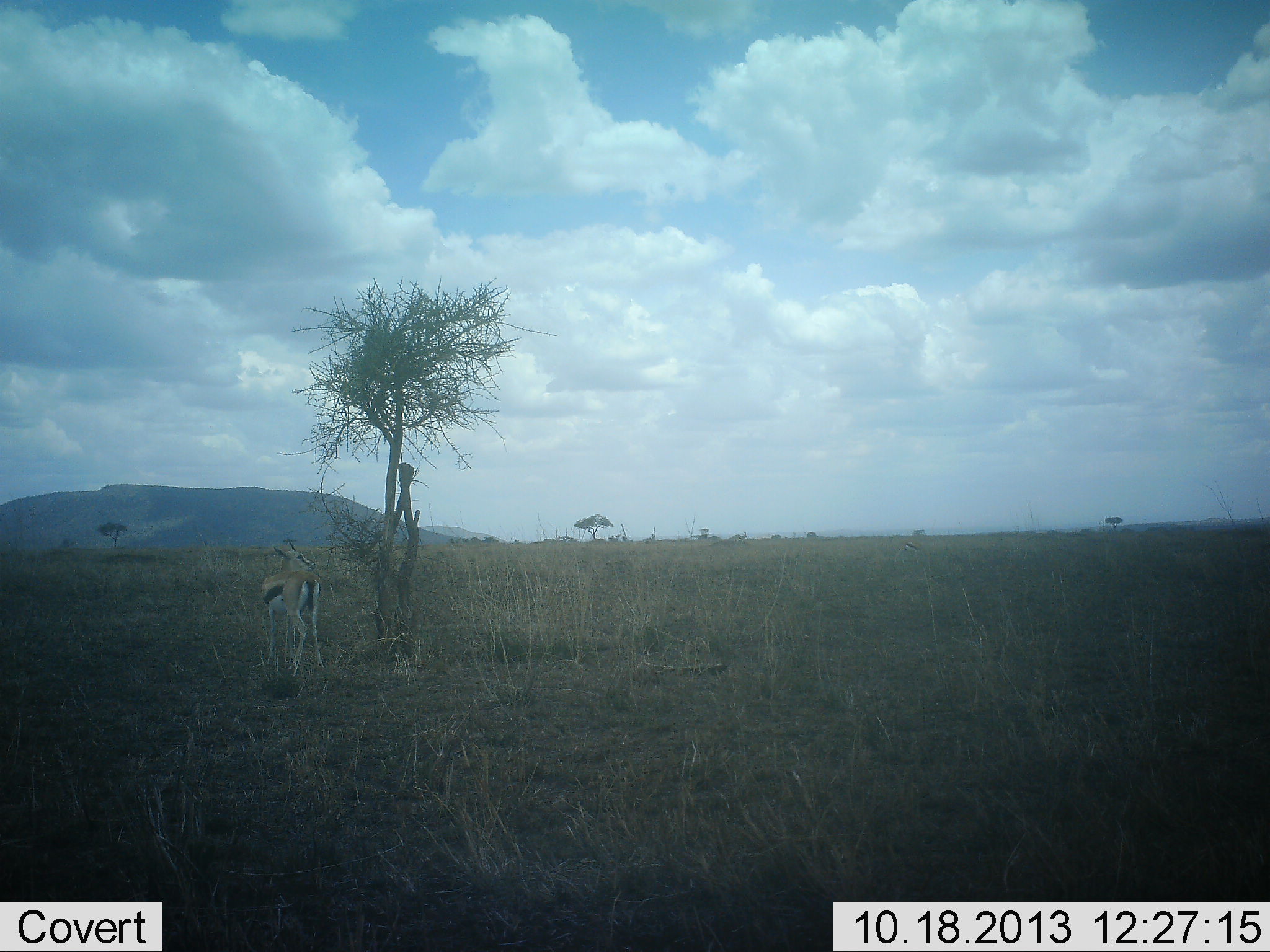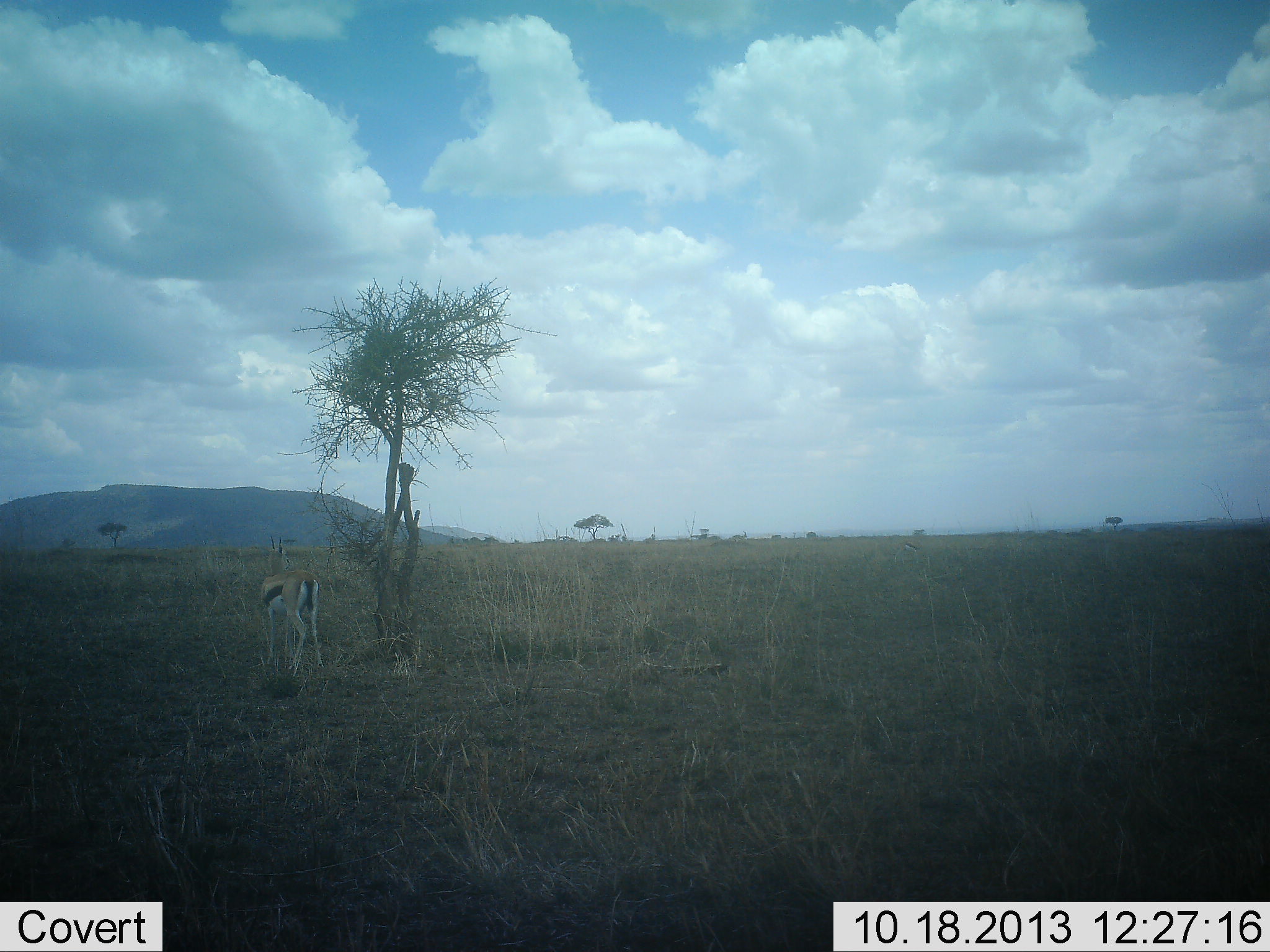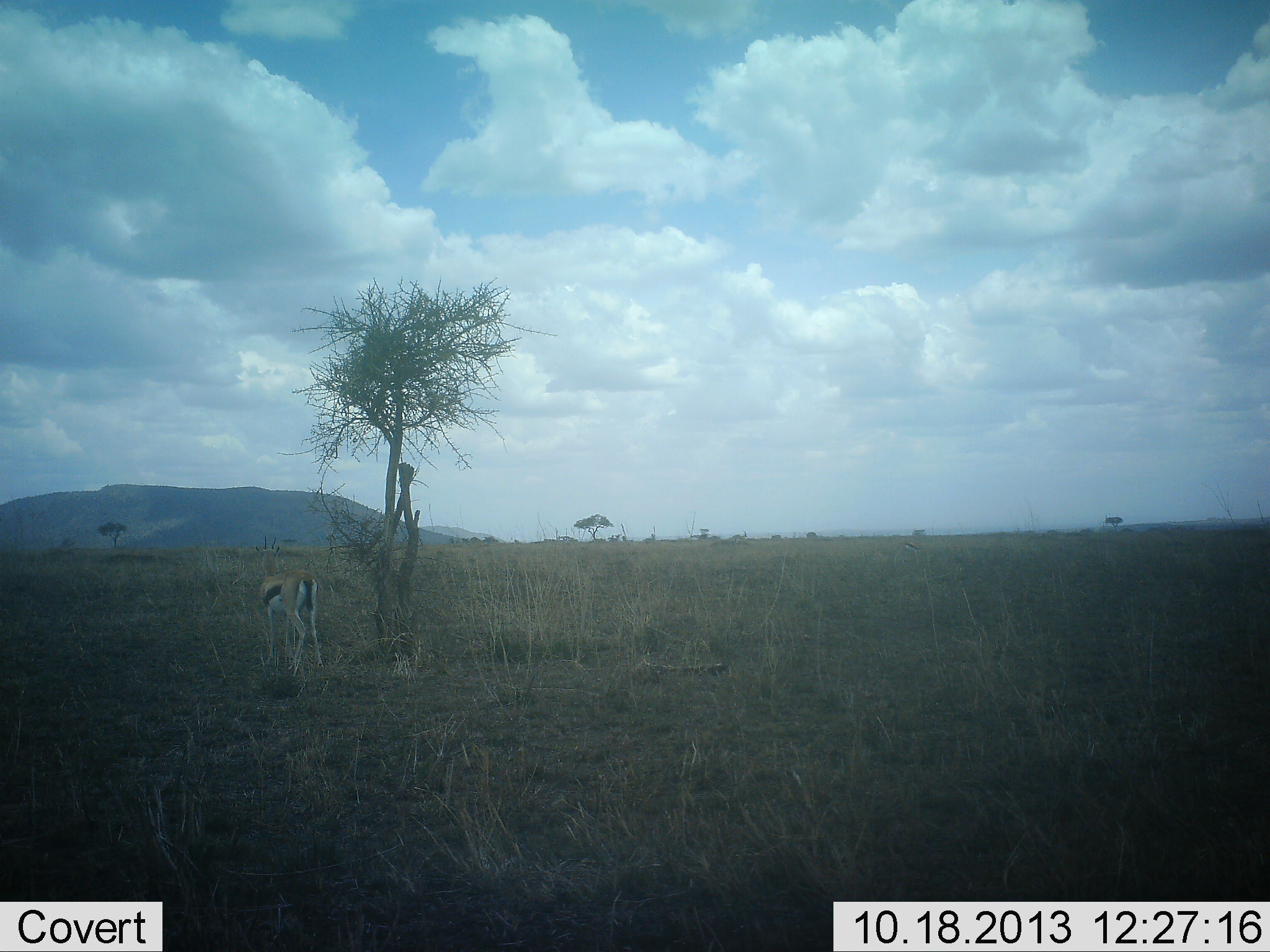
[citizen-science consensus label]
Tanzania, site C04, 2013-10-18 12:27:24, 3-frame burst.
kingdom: Animalia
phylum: Chordata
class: Mammalia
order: Artiodactyla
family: Bovidae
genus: Eudorcas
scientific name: Eudorcas thomsonii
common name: thomson's gazelle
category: gazellethomsons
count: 1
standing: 100%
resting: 0%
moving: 0%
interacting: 0%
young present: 0%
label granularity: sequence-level